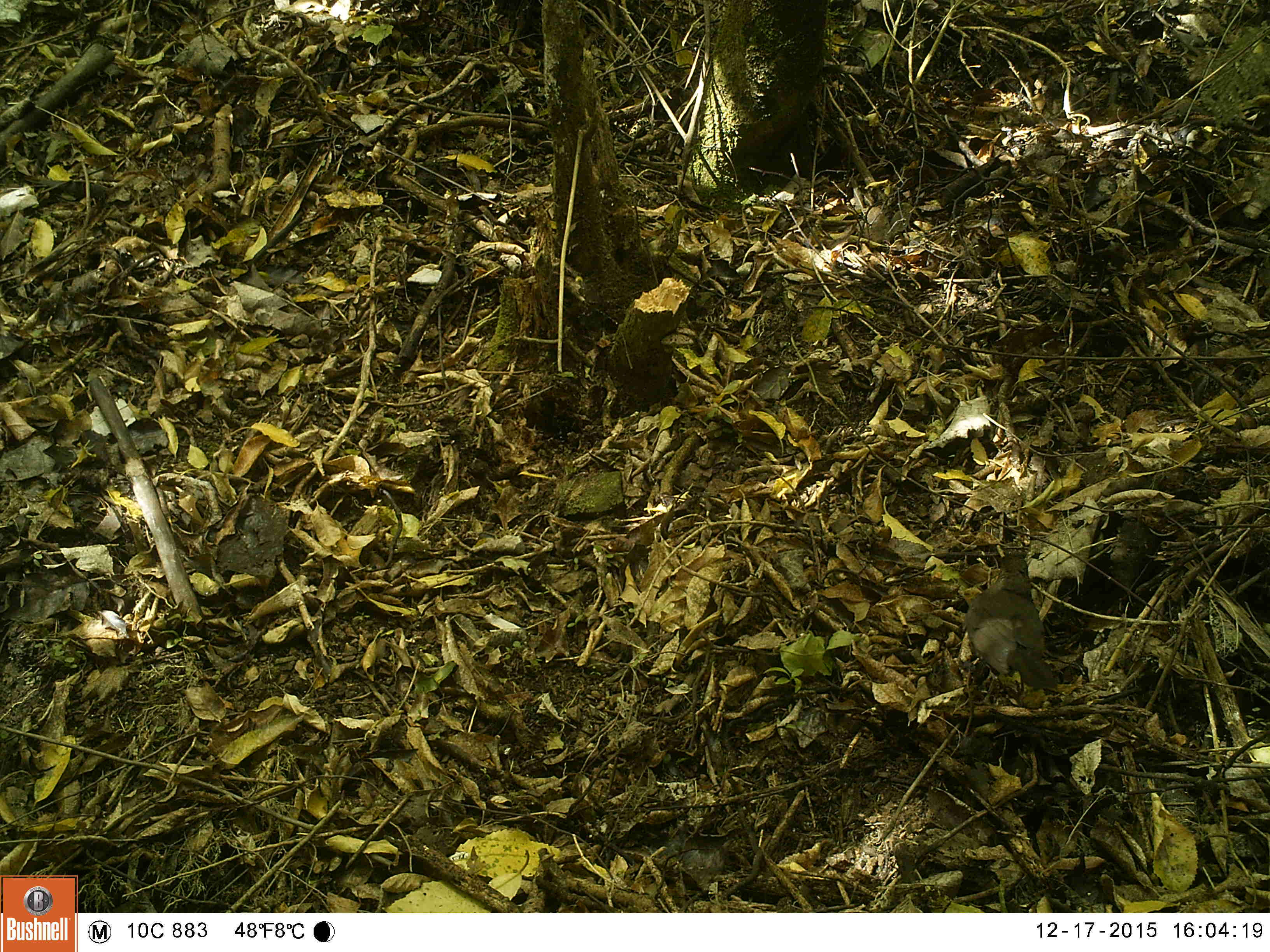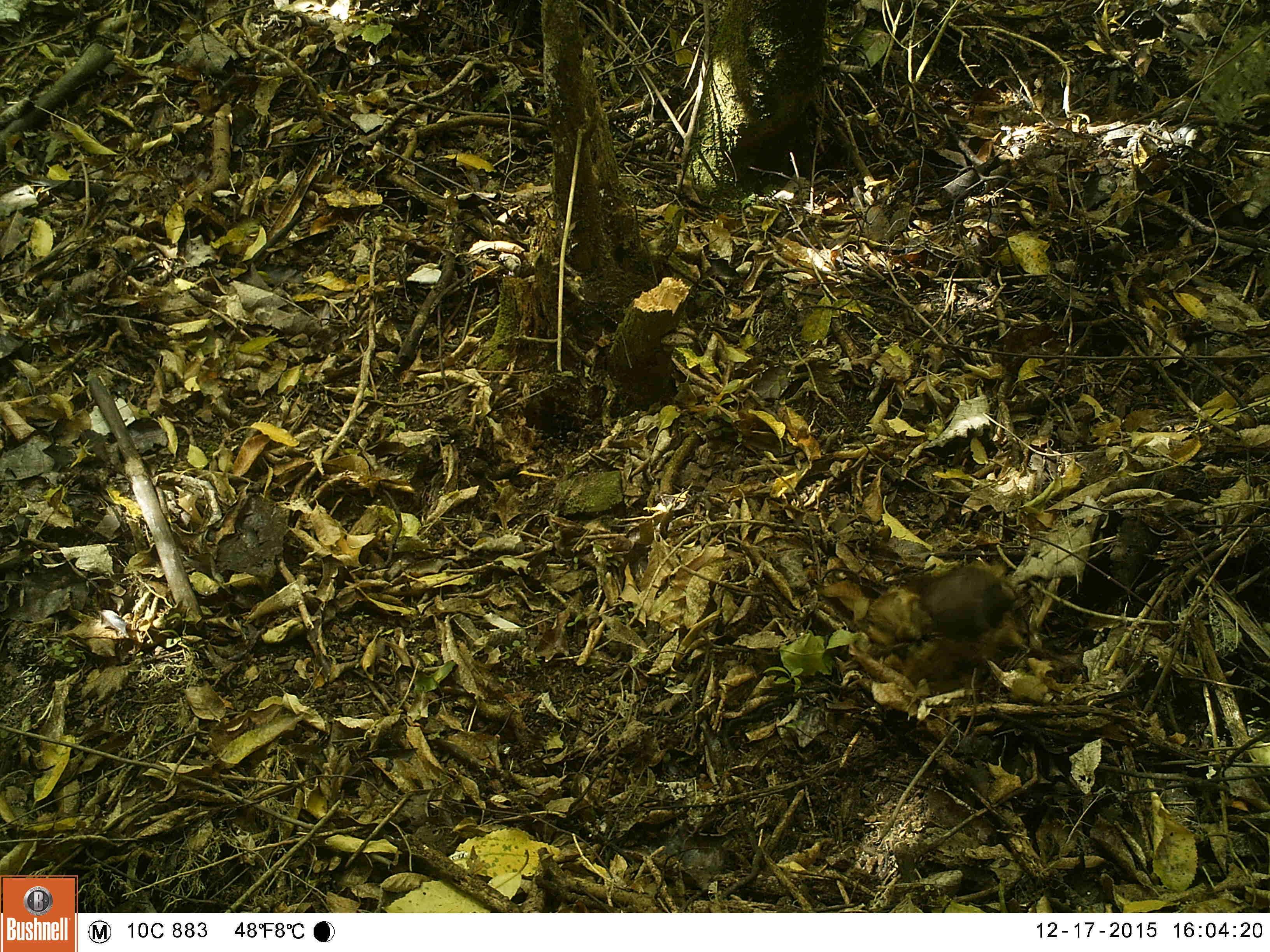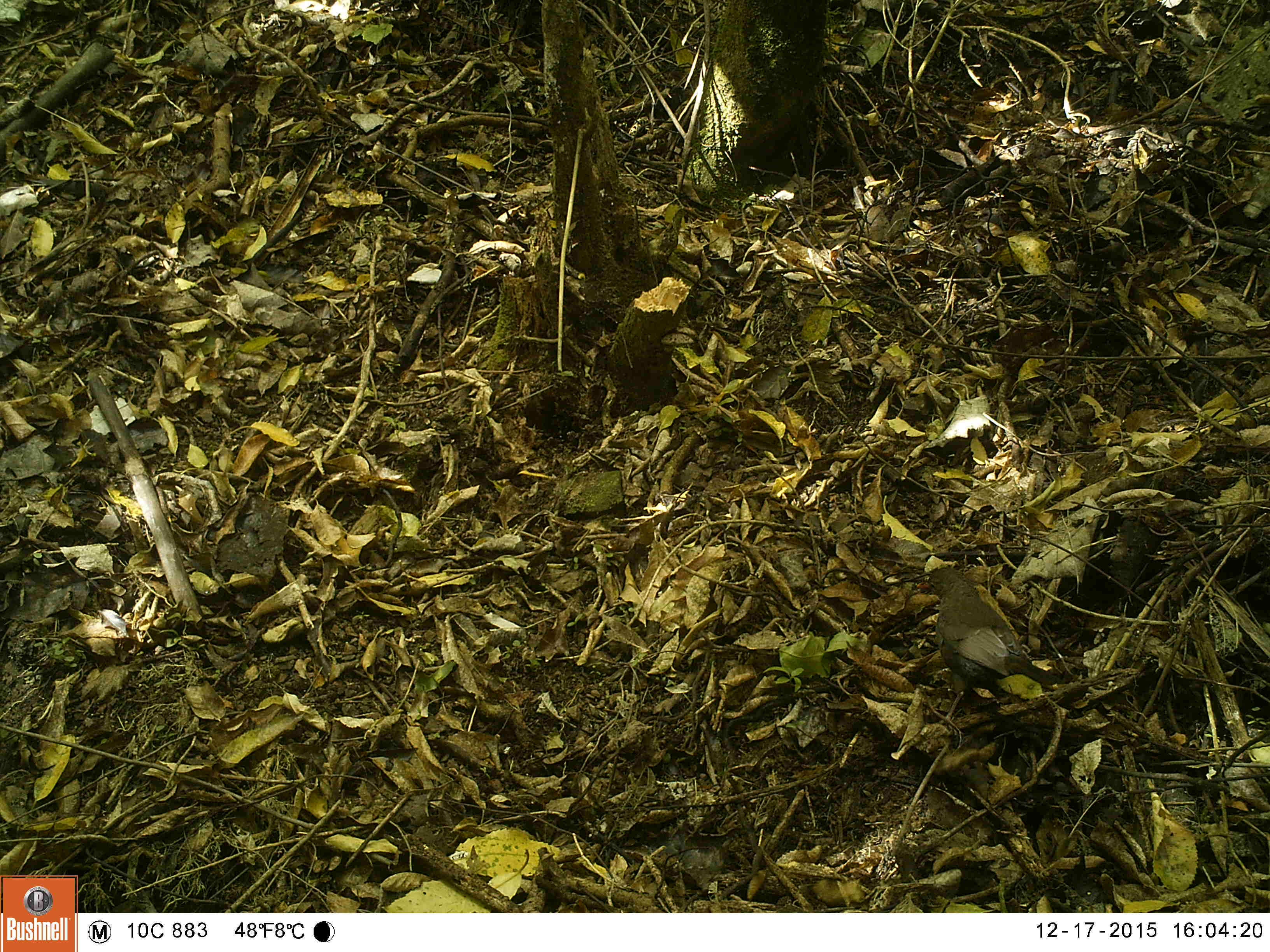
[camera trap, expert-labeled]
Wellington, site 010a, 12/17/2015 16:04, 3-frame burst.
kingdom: Animalia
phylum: Chordata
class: Aves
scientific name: Aves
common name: bird